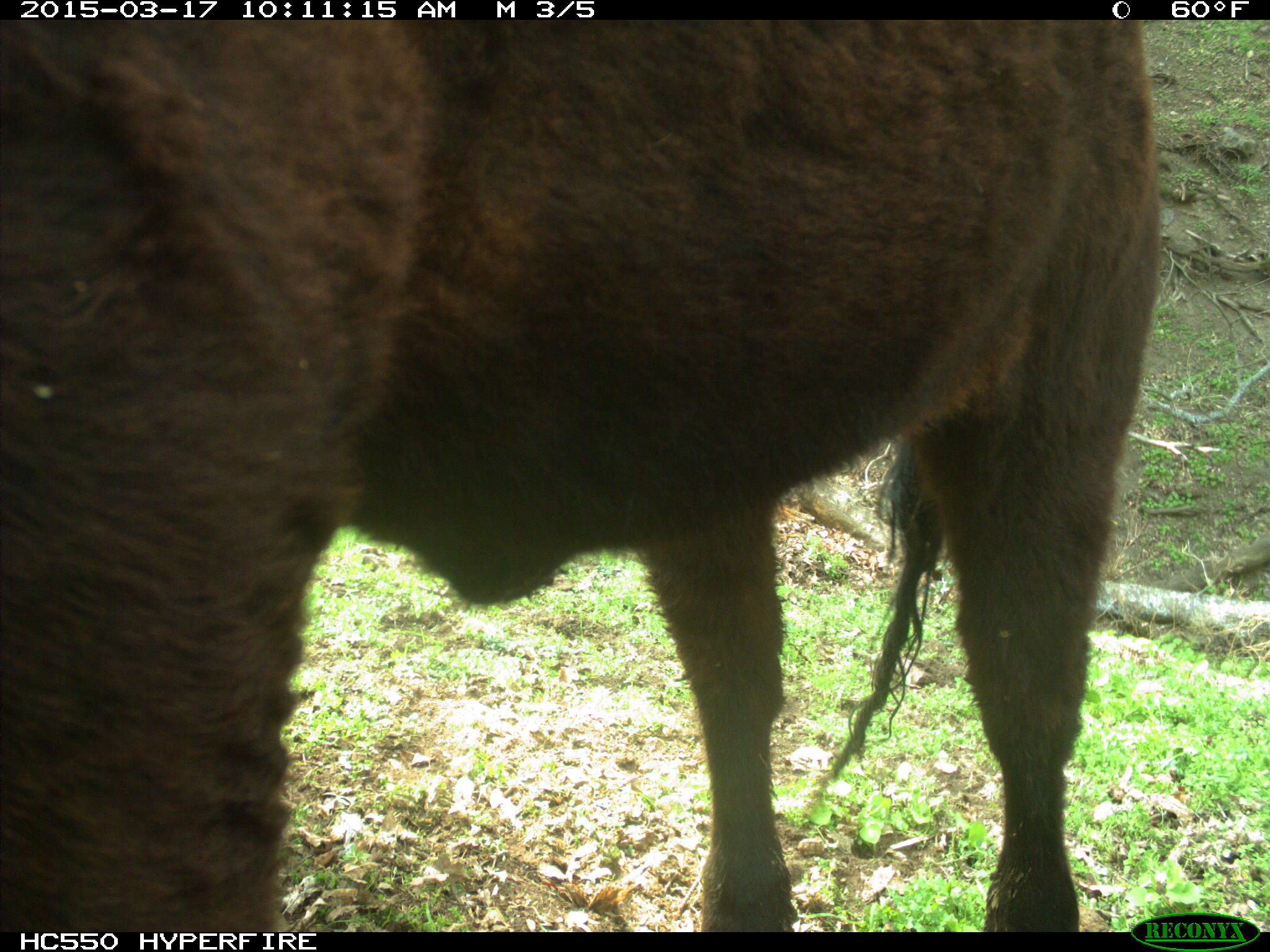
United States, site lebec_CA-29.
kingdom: Animalia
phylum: Chordata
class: Mammalia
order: Artiodactyla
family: Bovidae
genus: Bos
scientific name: Bos taurus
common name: domestic cow